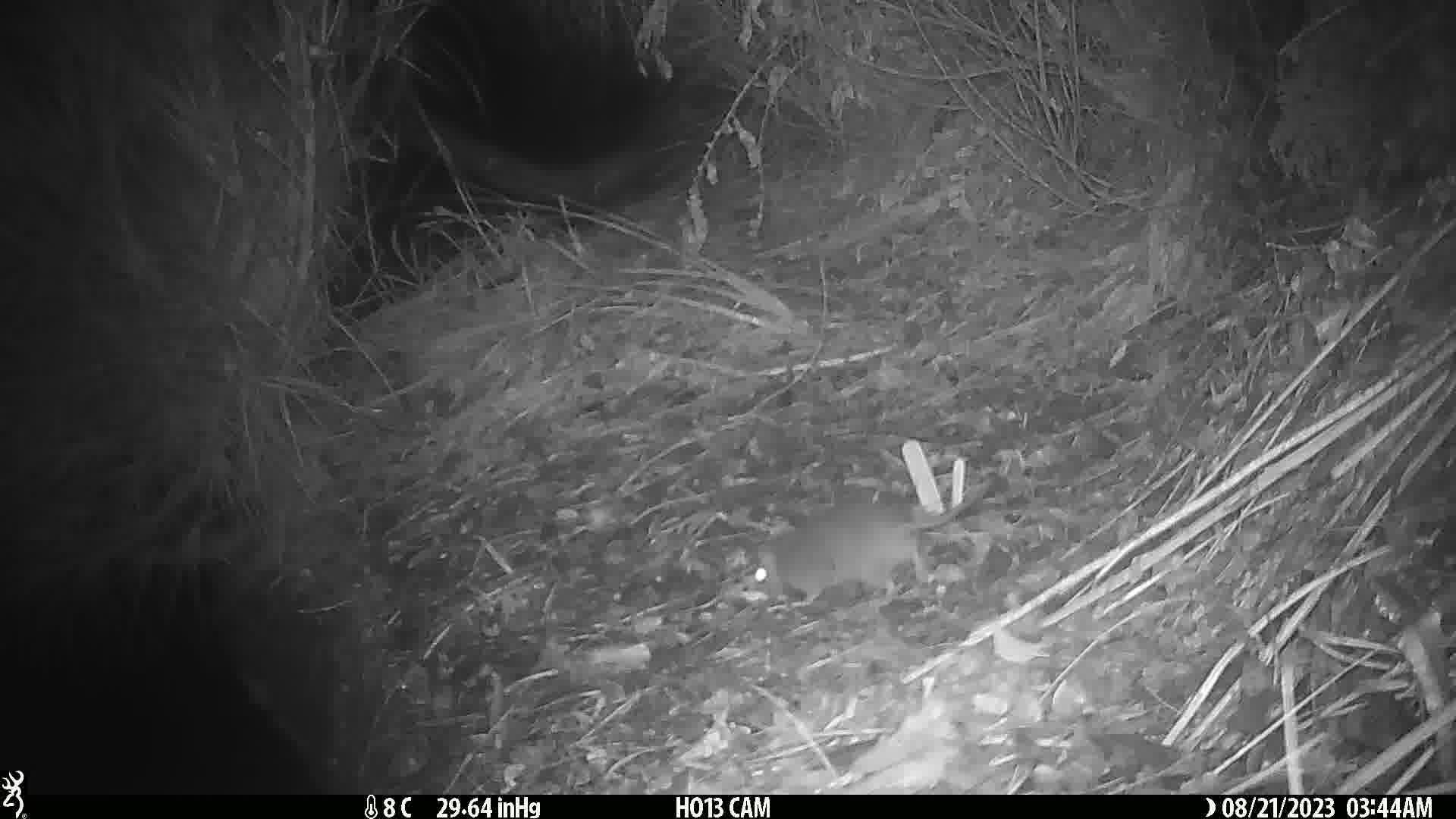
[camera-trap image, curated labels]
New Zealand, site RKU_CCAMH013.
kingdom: Animalia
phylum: Chordata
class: Mammalia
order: Rodentia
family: Muridae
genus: Rattus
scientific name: Rattus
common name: rat